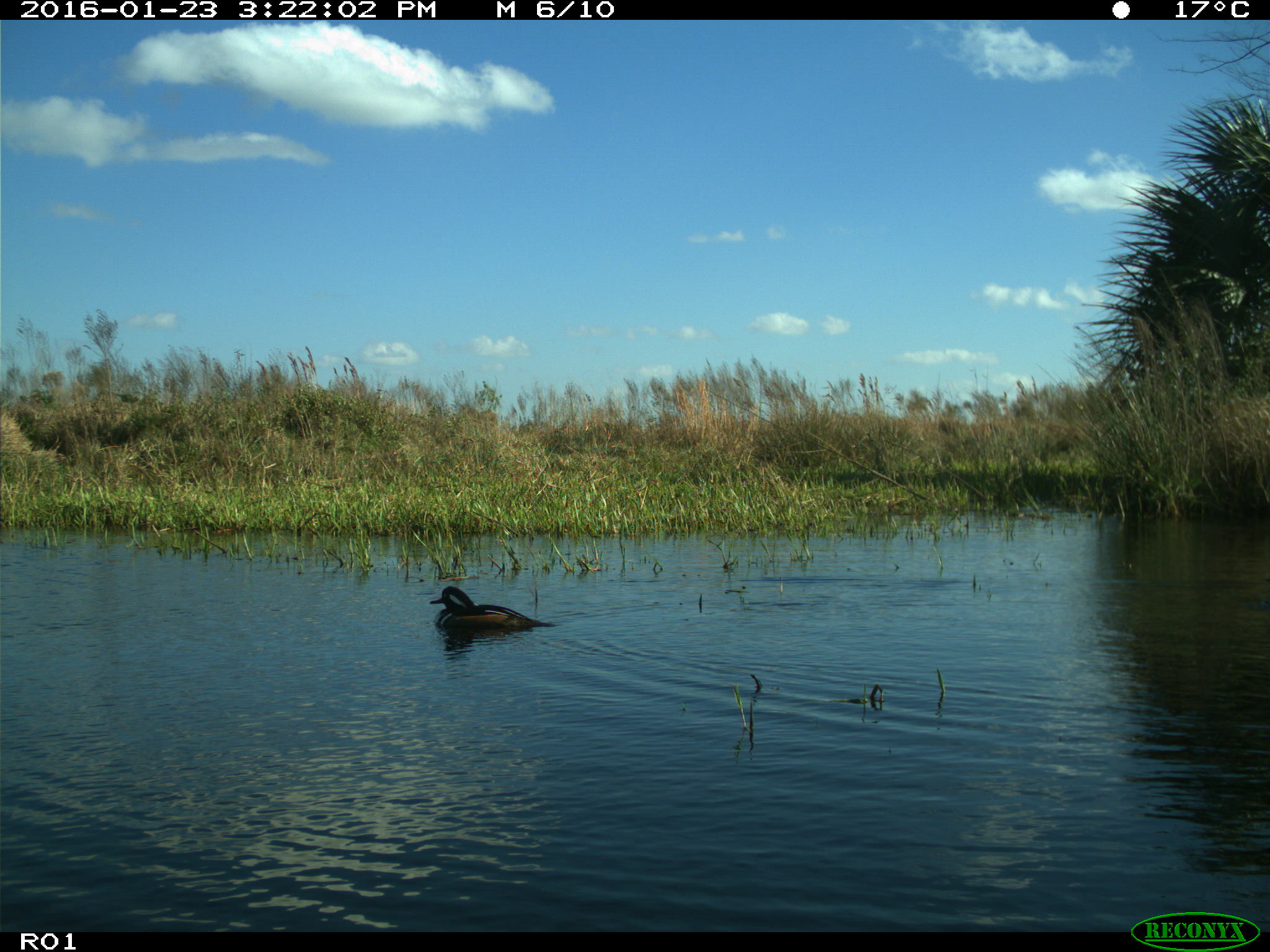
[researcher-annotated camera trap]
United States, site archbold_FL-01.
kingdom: Animalia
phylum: Chordata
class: Aves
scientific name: Aves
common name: birds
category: unidentified bird